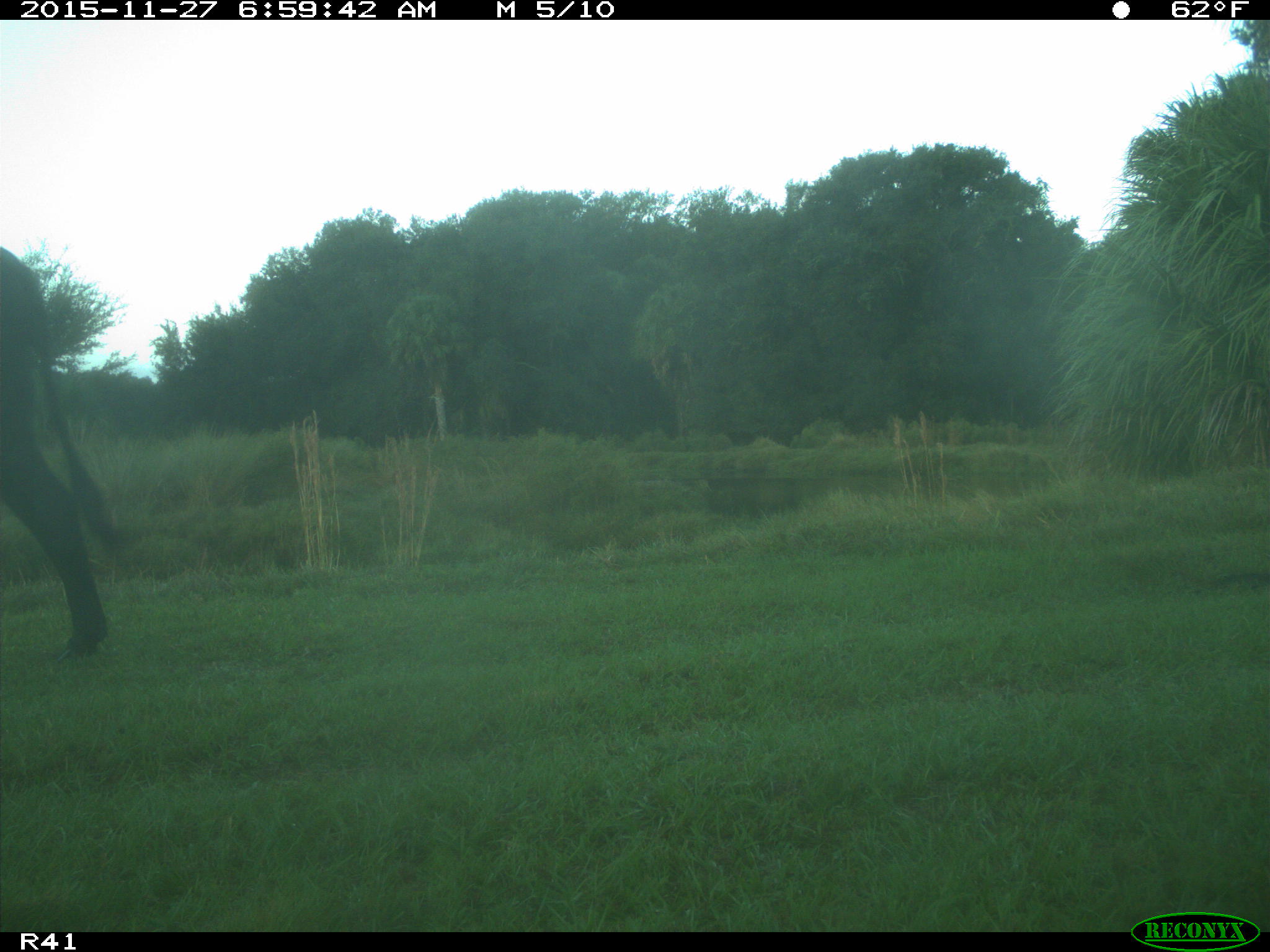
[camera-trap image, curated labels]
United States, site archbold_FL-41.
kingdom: Animalia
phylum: Chordata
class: Mammalia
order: Artiodactyla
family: Bovidae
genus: Bos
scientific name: Bos taurus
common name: domestic cow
Bos taurus (domestic cow).